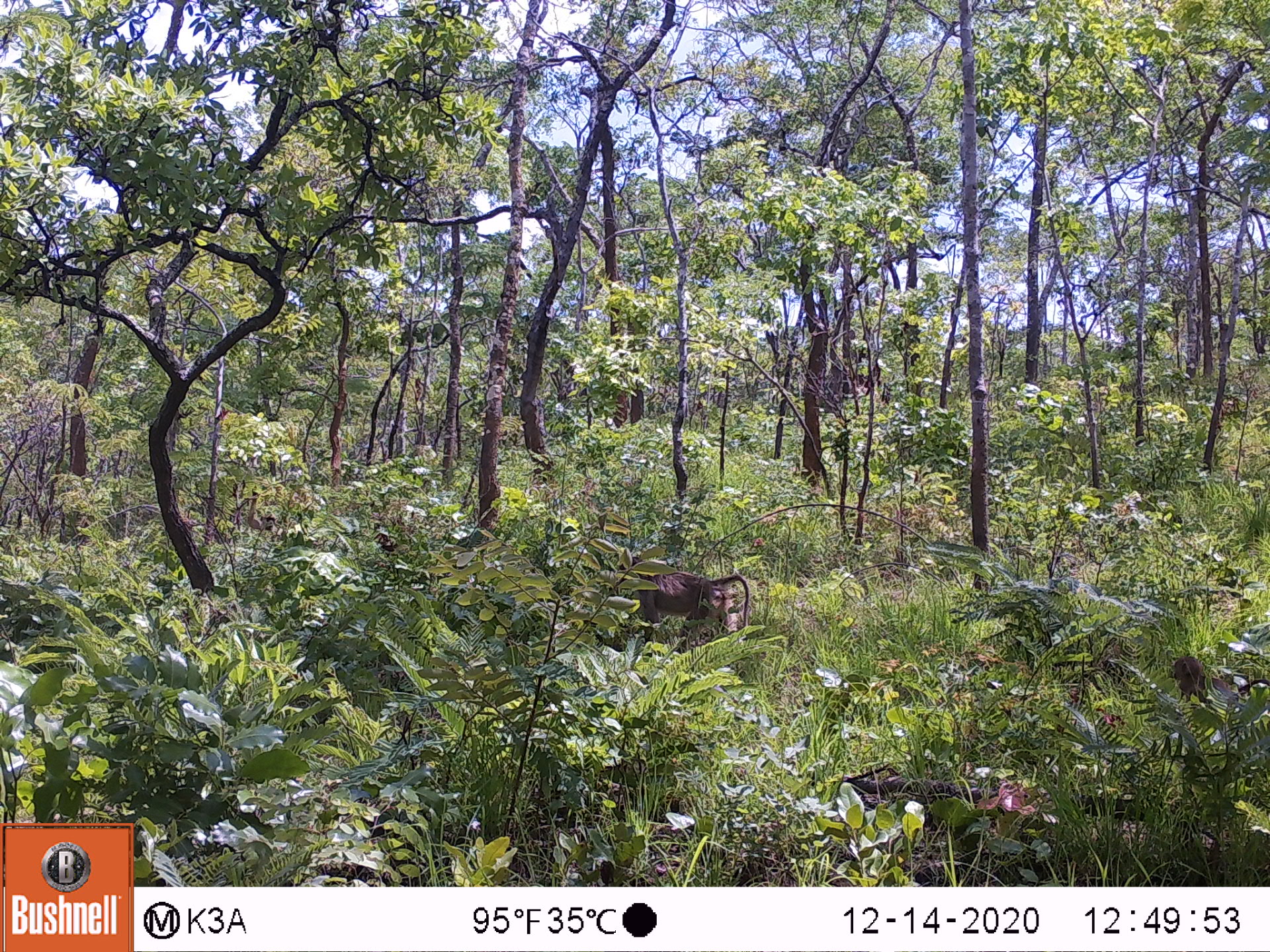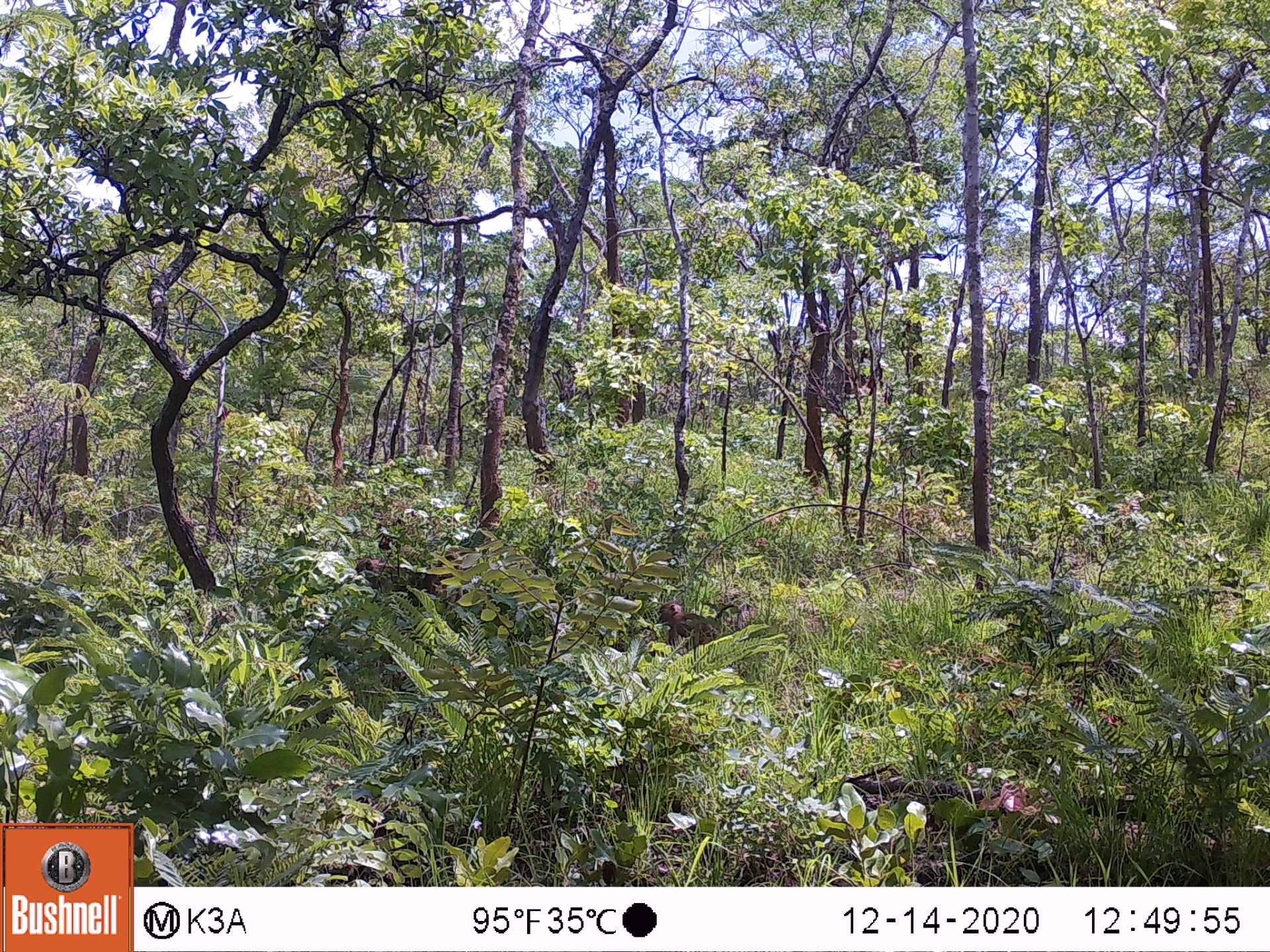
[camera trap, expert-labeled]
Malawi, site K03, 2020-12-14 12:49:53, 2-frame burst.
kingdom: Animalia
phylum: Chordata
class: Mammalia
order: Primates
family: Cercopithecidae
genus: Papio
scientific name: Papio cynocephalus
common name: yellow baboon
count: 2